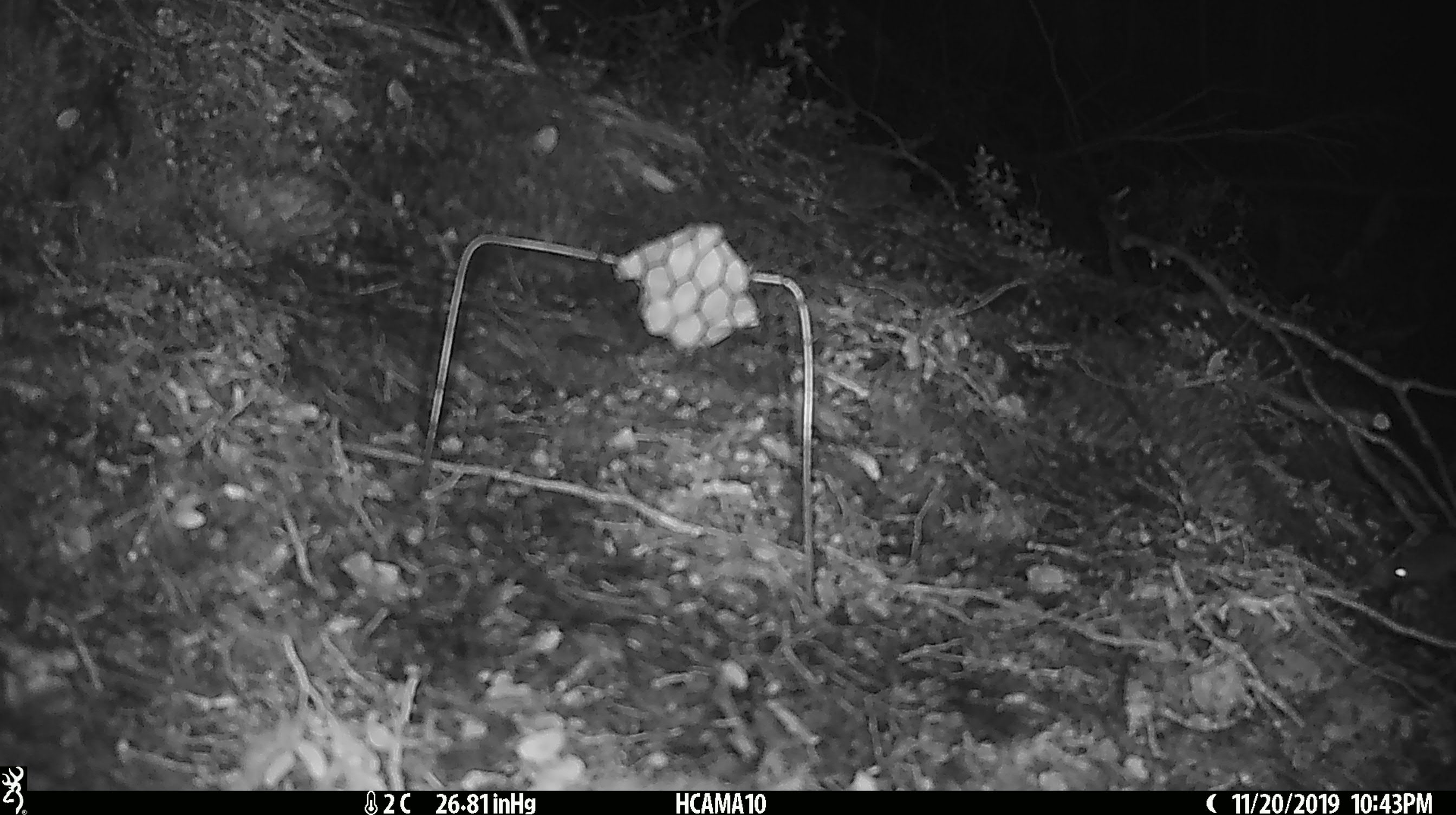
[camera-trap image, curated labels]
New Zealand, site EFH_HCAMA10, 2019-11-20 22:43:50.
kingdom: Animalia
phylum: Chordata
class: Mammalia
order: Rodentia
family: Muridae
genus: Mus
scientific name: Mus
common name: mouse